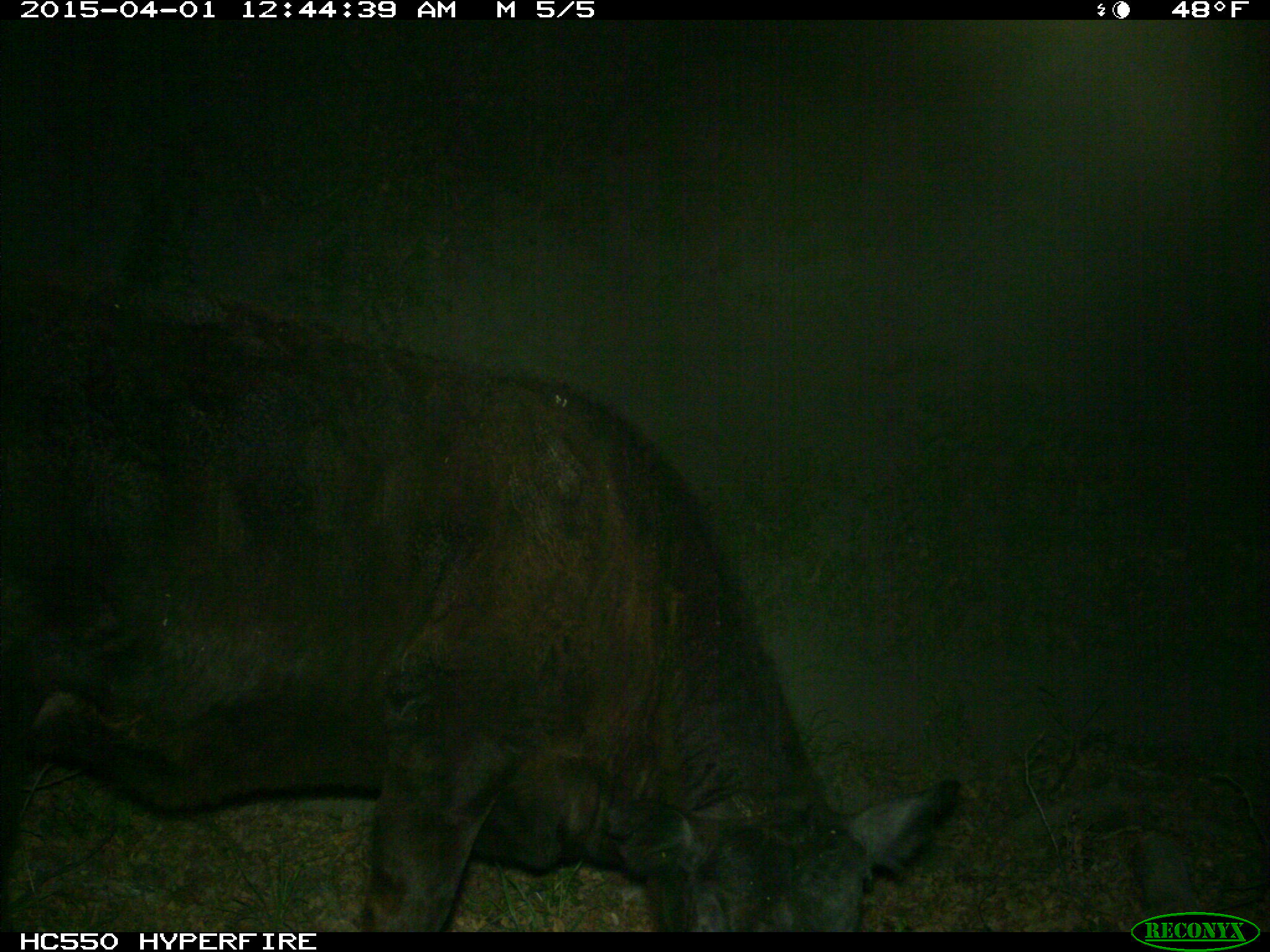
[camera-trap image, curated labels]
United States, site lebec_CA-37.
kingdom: Animalia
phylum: Chordata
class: Mammalia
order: Artiodactyla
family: Bovidae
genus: Bos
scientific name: Bos taurus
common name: domestic cow